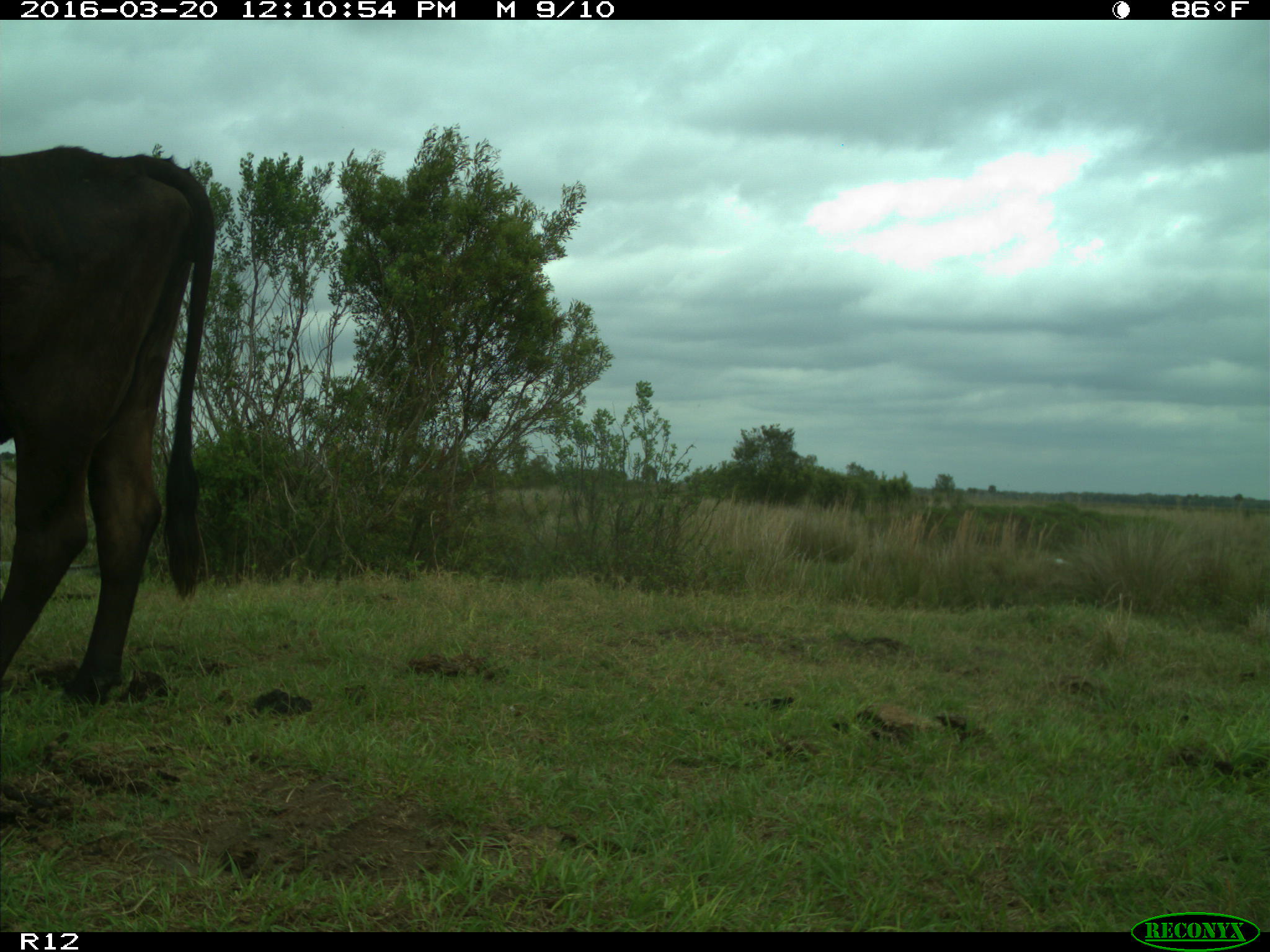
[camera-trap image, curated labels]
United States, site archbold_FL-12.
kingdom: Animalia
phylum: Chordata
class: Mammalia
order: Artiodactyla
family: Bovidae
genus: Bos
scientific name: Bos taurus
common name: domestic cow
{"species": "Bos taurus (domestic cow)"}